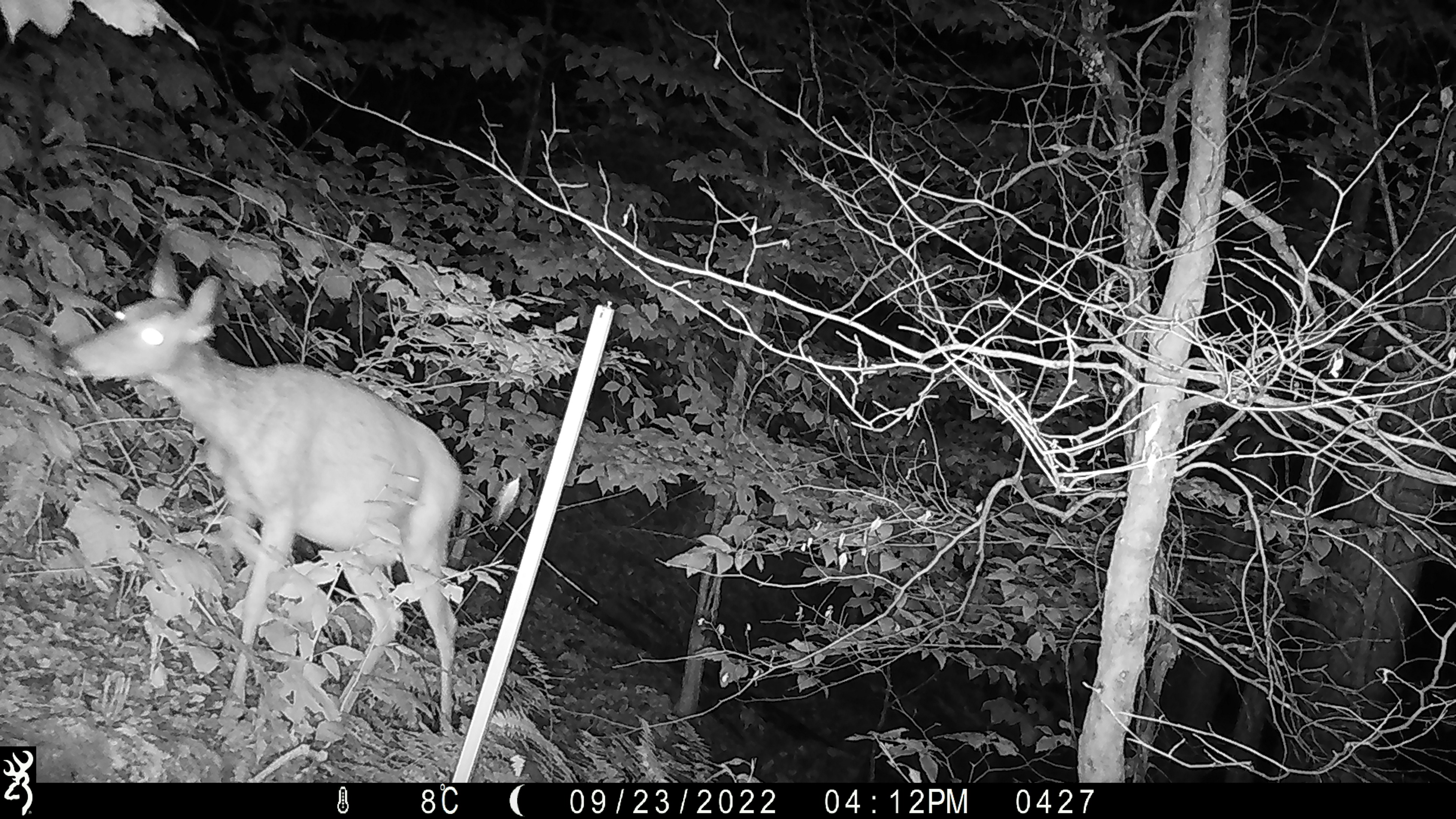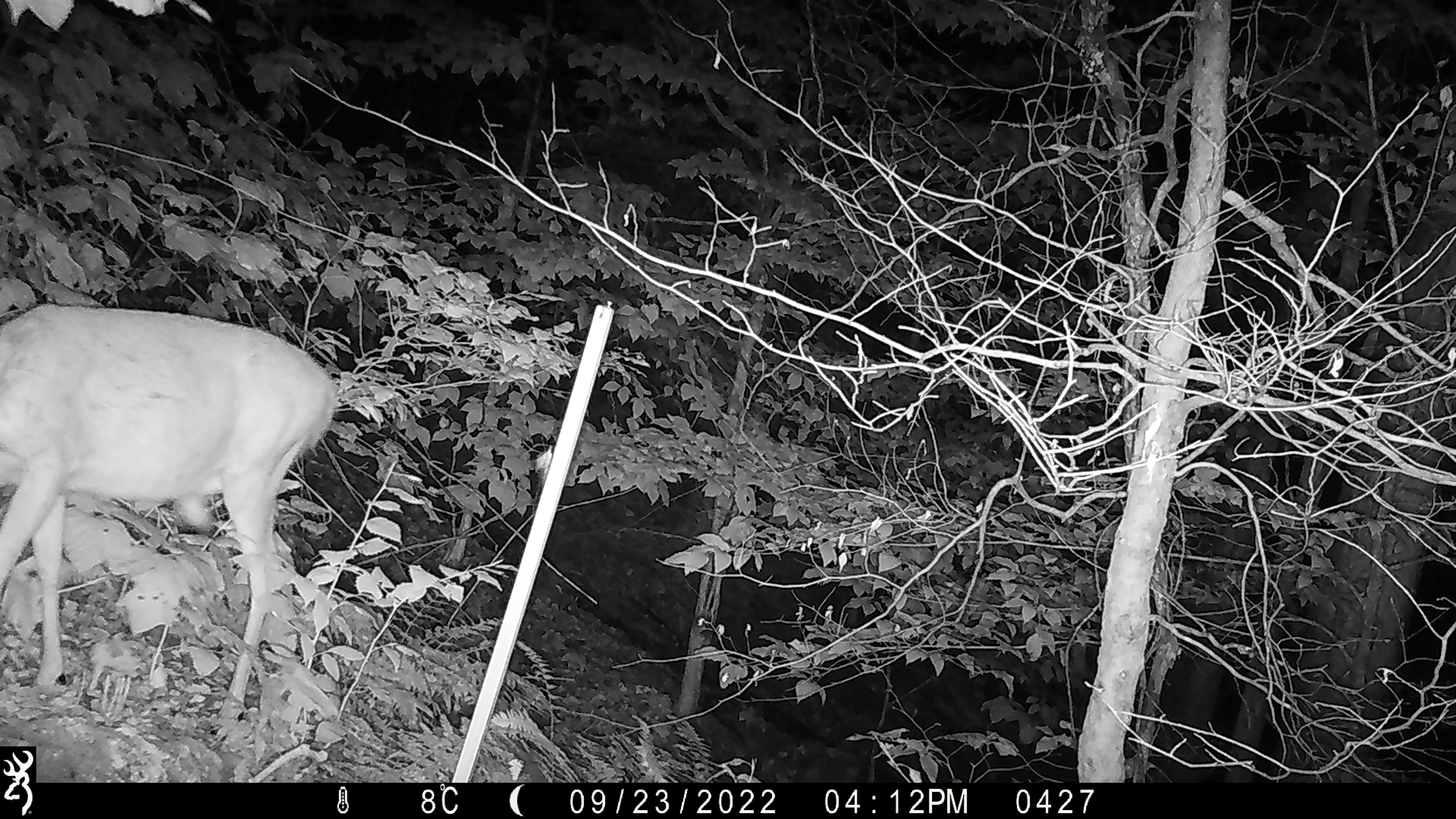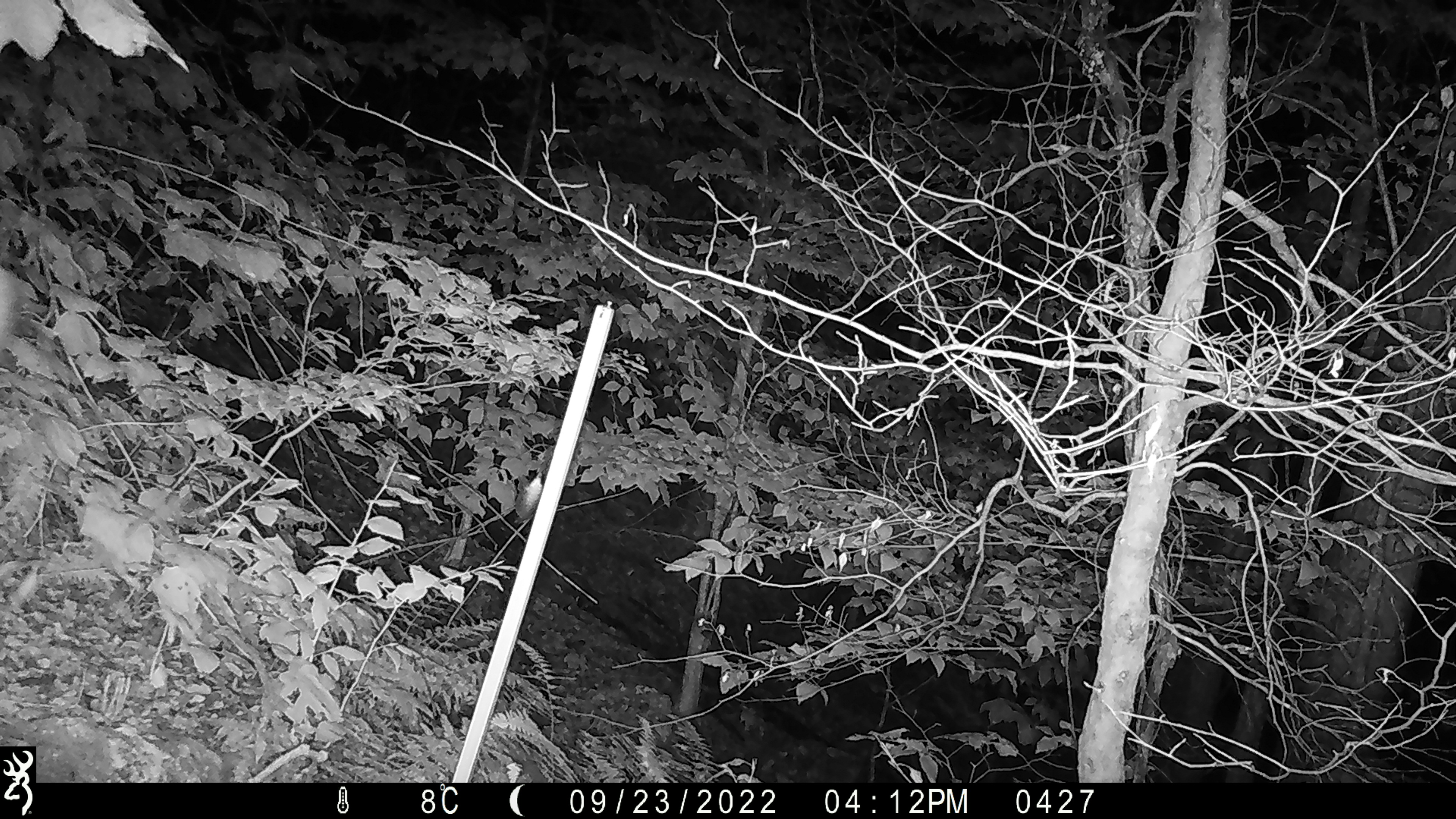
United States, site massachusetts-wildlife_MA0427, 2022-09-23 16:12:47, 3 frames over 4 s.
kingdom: Animalia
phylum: Chordata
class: Mammalia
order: Artiodactyla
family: Cervidae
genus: Odocoileus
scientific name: Odocoileus virginianus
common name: white-tailed deer